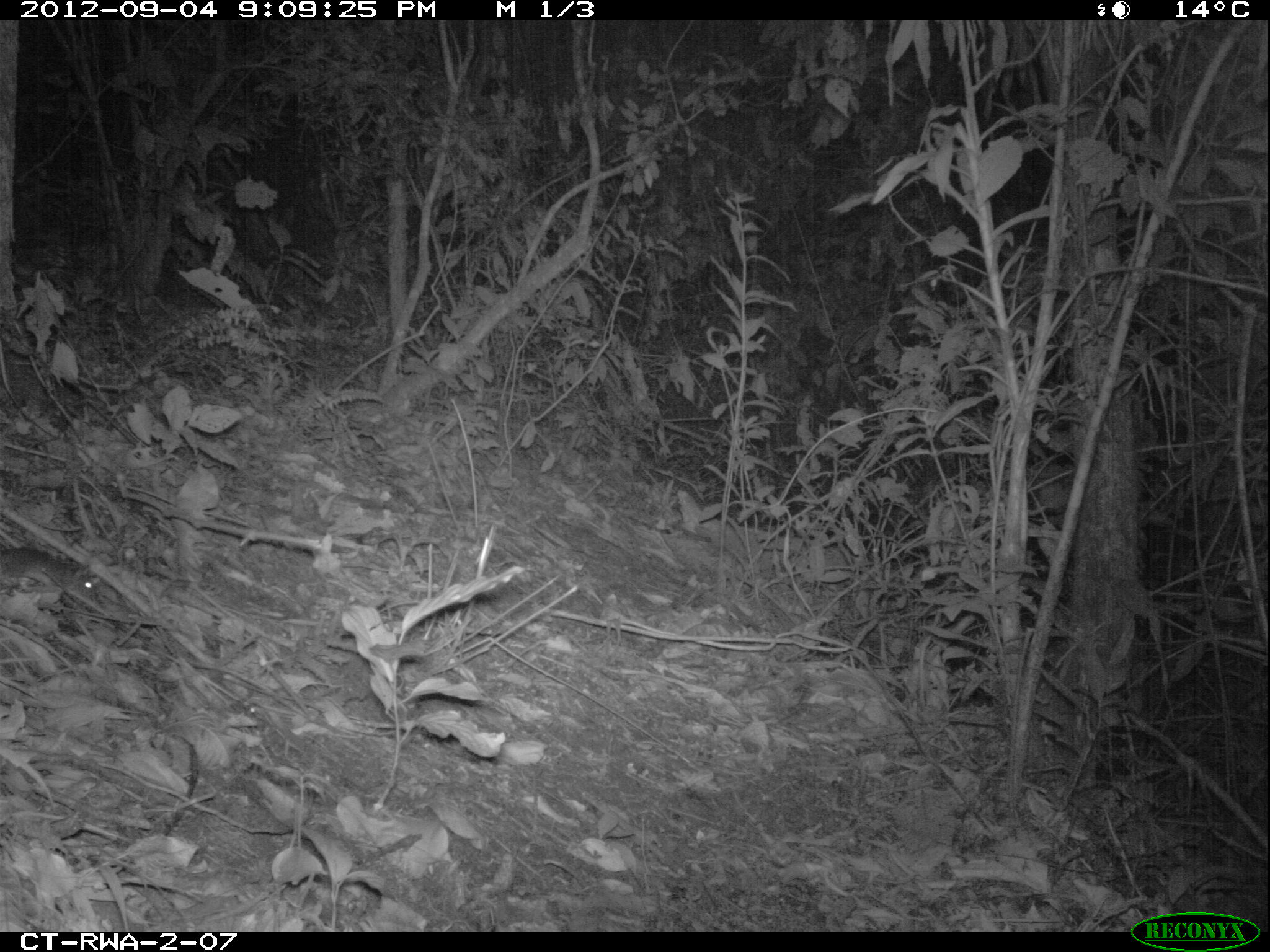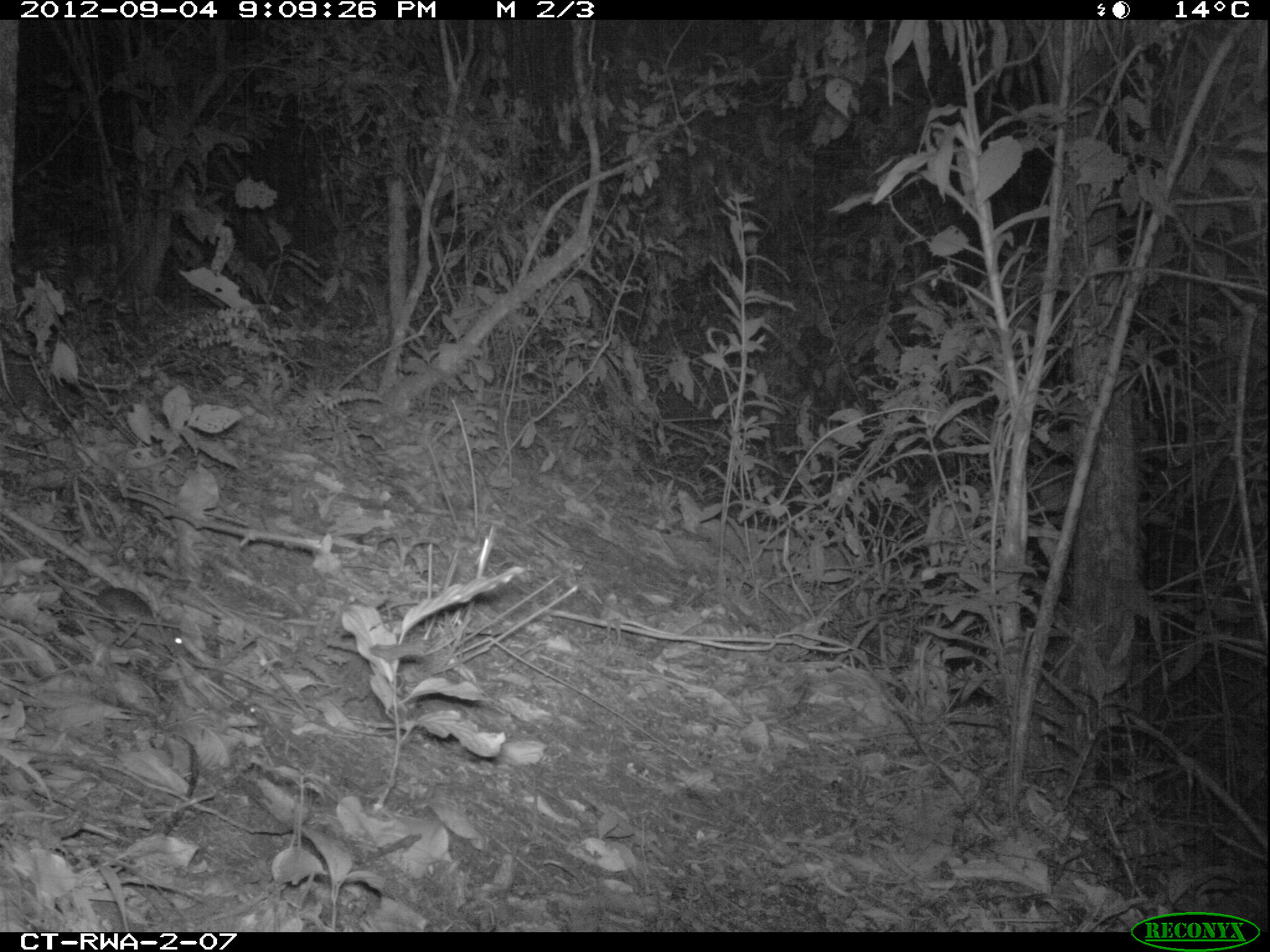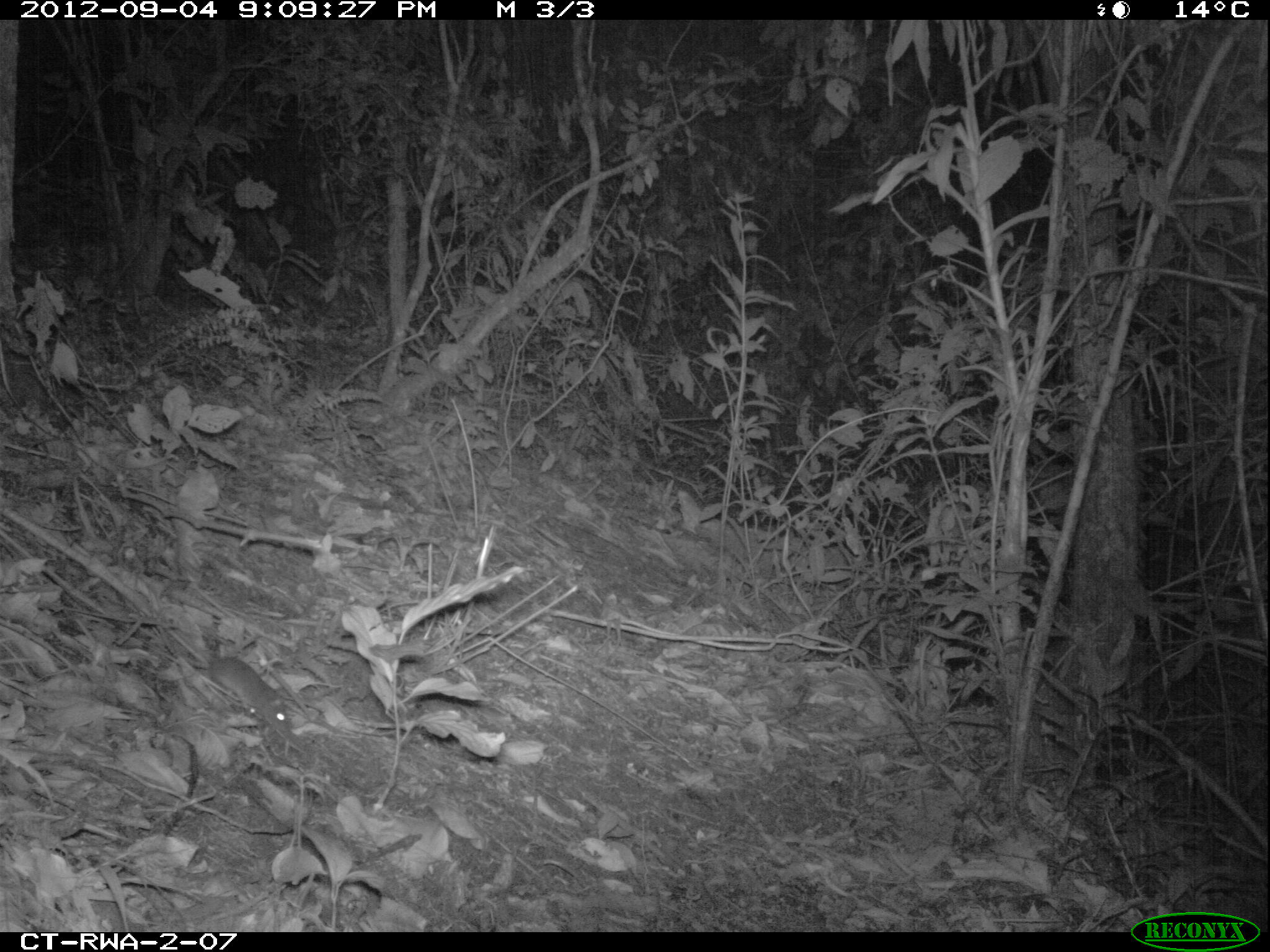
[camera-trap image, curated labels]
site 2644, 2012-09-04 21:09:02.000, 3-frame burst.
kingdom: Animalia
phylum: Chordata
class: Mammalia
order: Rodentia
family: Muridae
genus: Oenomys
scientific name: Oenomys hypoxanthus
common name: common rufous-nosed rat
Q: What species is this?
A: Oenomys hypoxanthus (common rufous-nosed rat).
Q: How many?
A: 1.